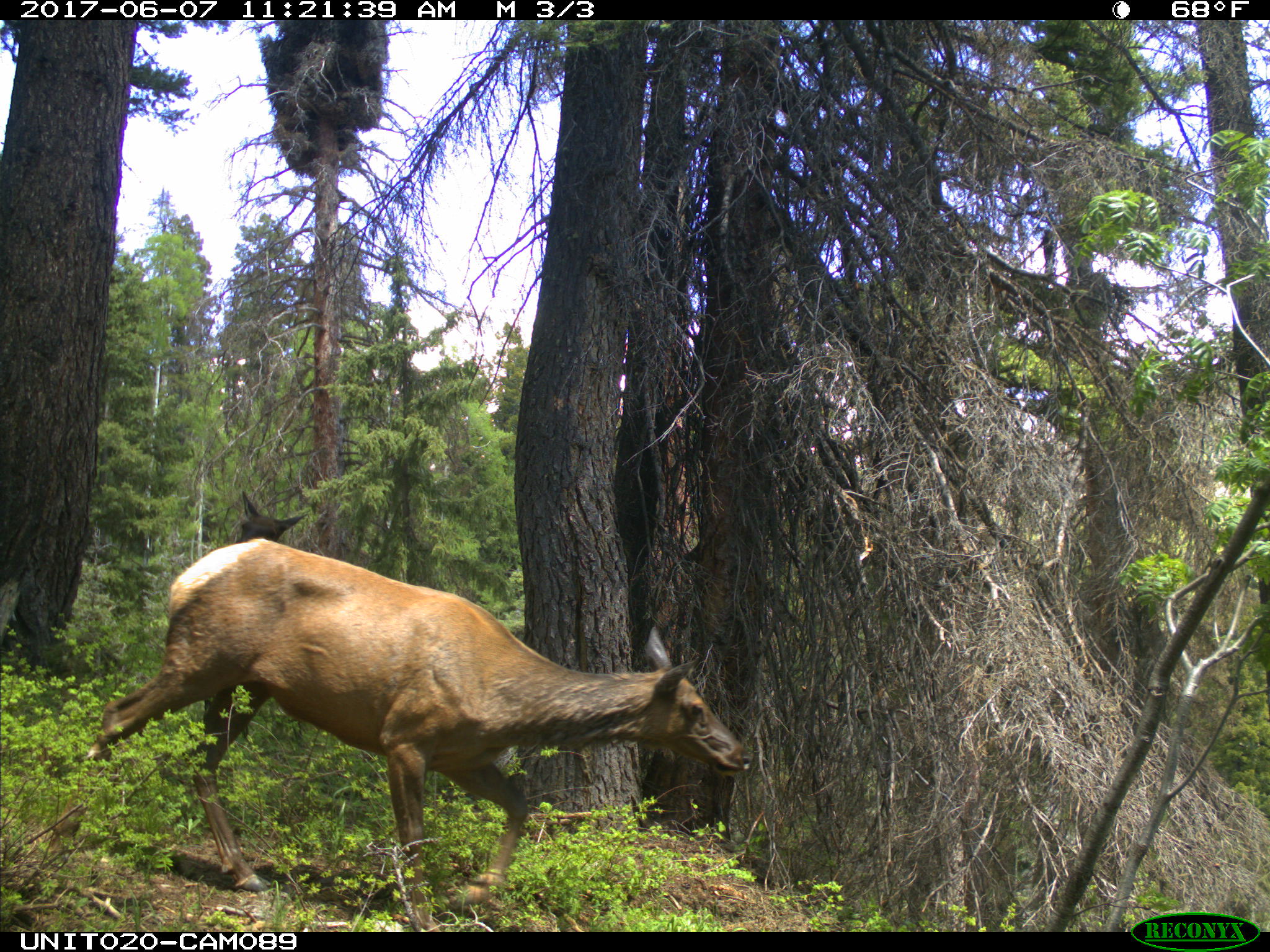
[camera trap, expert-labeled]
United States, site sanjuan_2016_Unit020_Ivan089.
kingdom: Animalia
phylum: Chordata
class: Mammalia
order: Artiodactyla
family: Cervidae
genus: Cervus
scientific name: Cervus elaphus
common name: red deer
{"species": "Cervus elaphus (red deer)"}